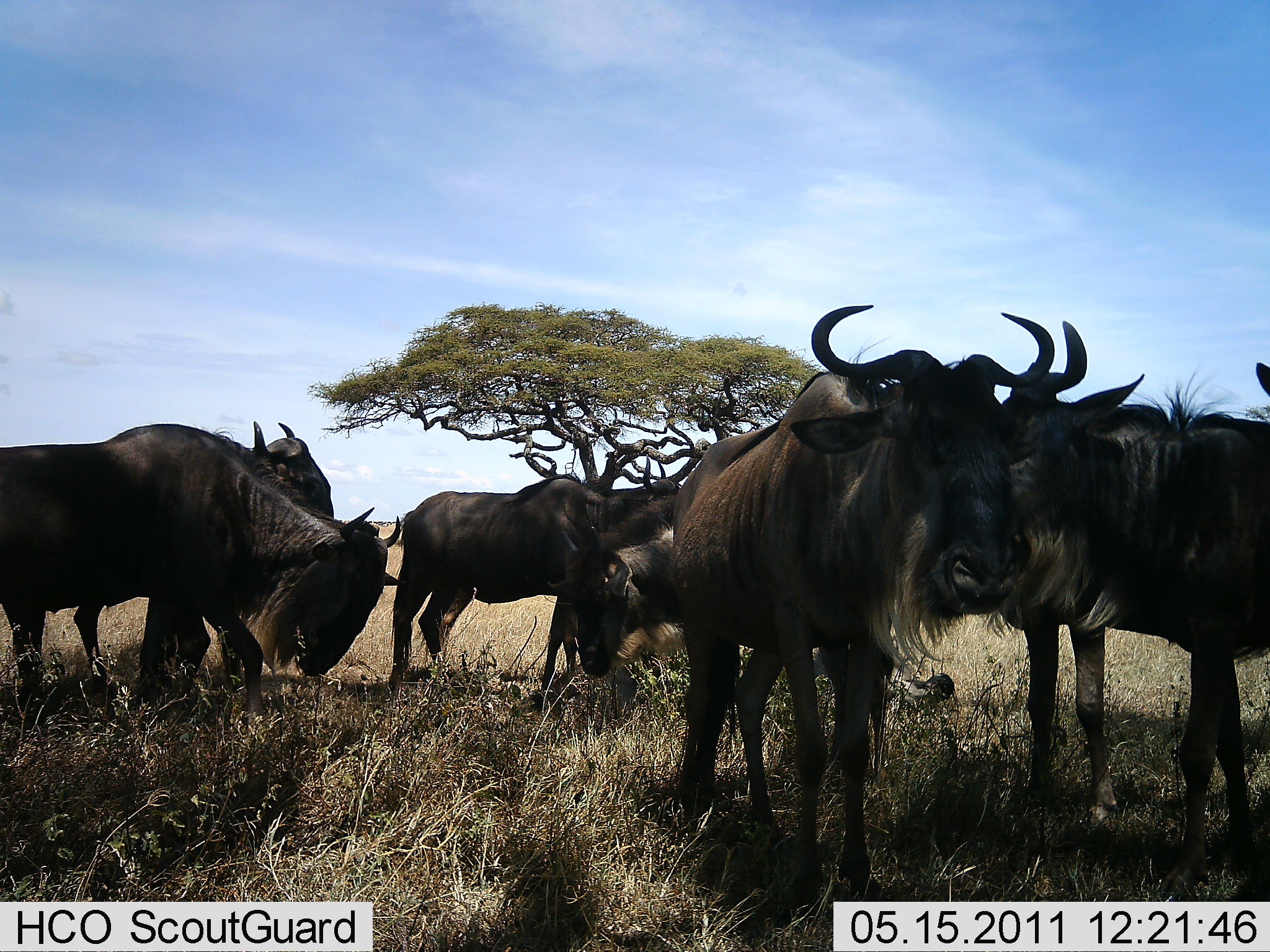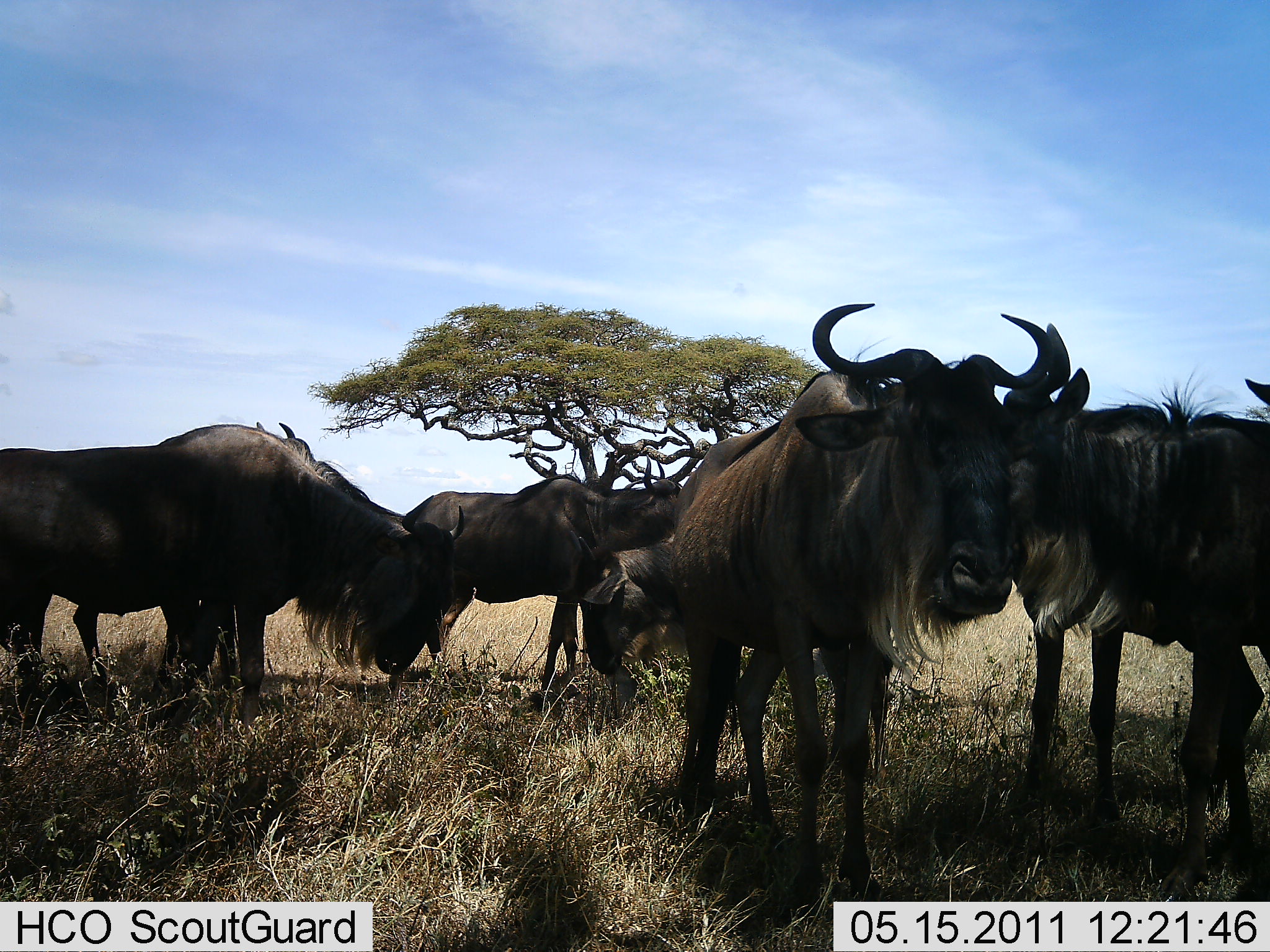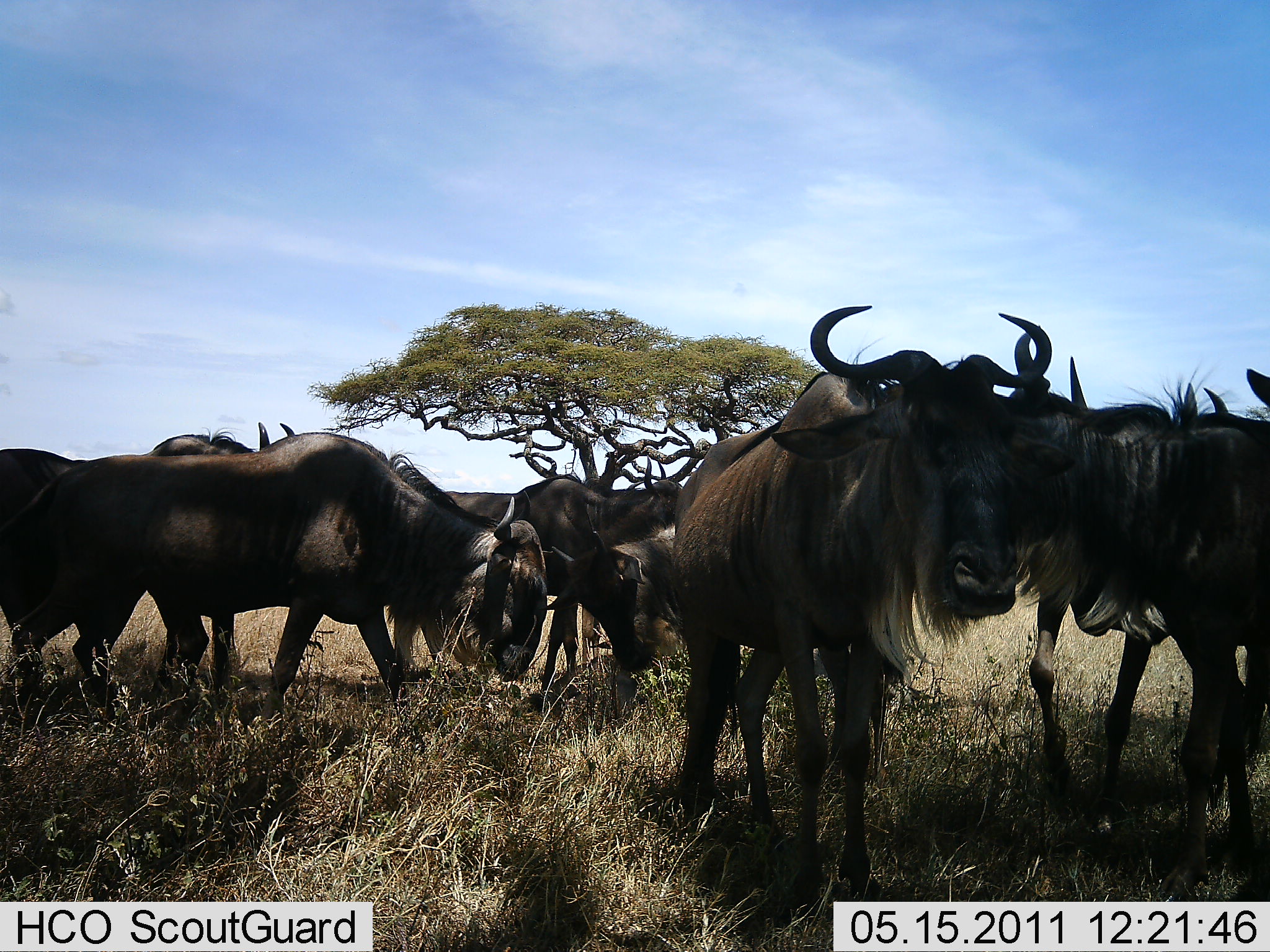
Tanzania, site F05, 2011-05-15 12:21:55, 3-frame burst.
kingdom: Animalia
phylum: Chordata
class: Mammalia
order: Artiodactyla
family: Bovidae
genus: Connochaetes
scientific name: Connochaetes taurinus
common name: blue wildebeest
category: wildebeest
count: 6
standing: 82%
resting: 18%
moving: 36%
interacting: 0%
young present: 0%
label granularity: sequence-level